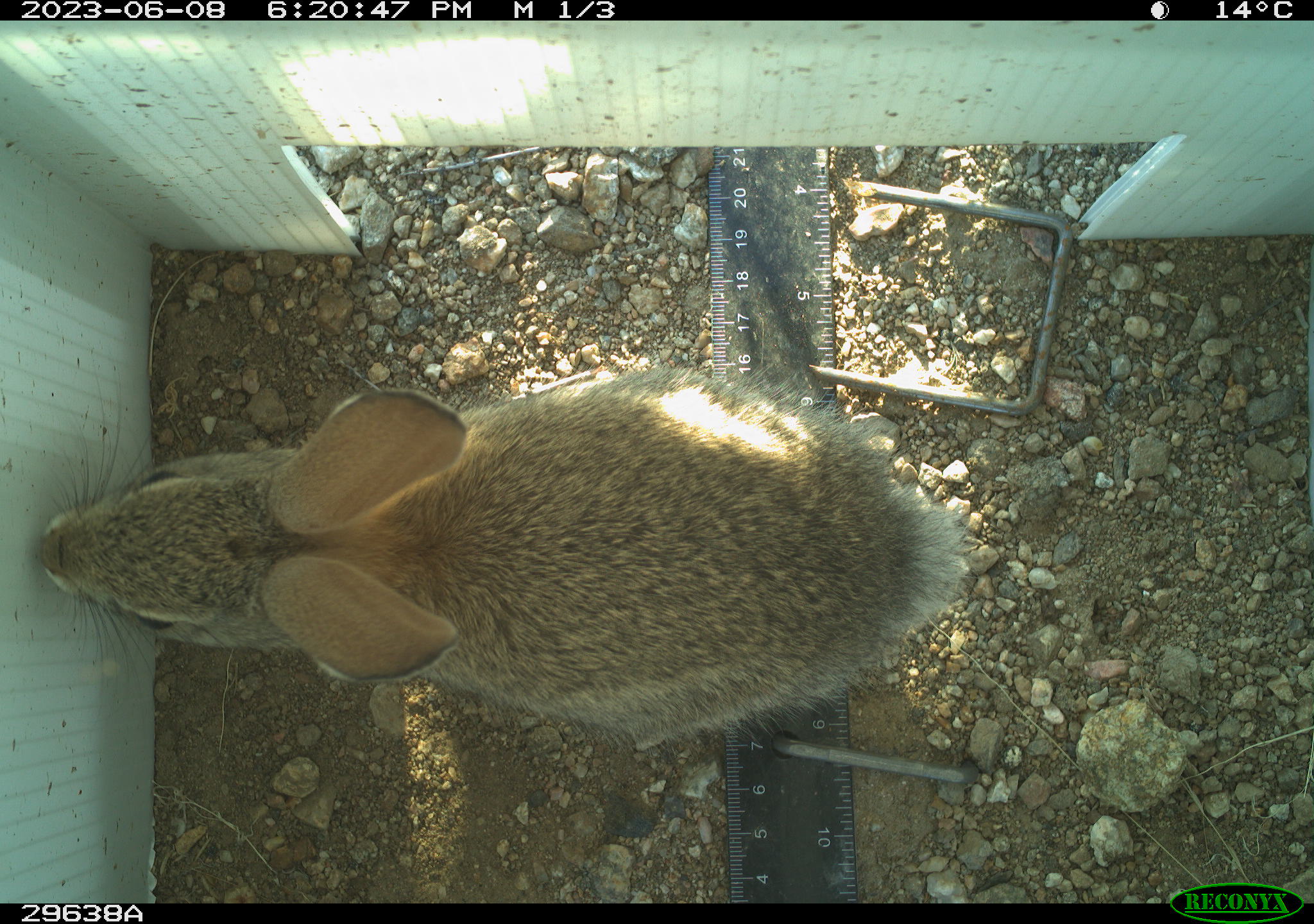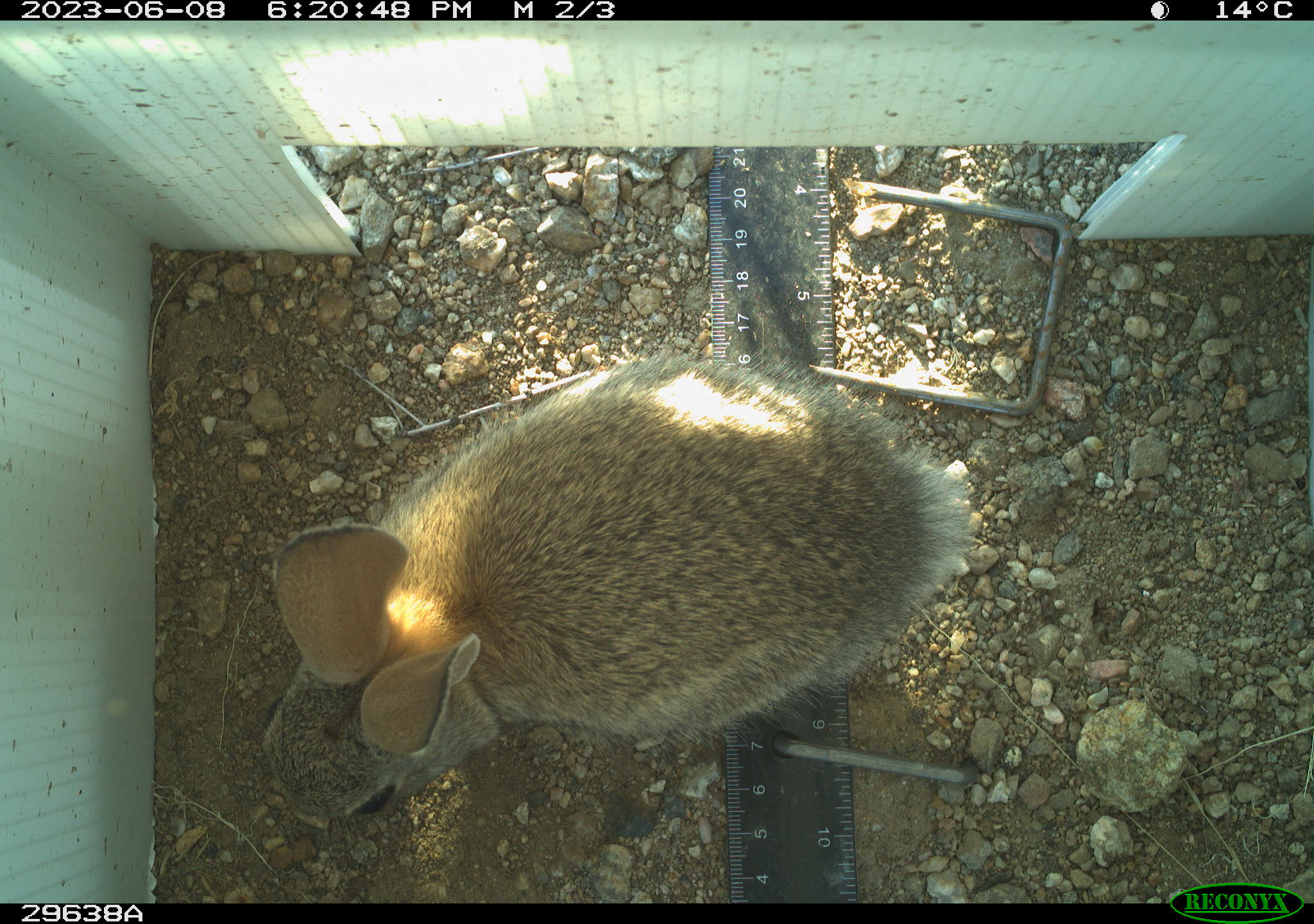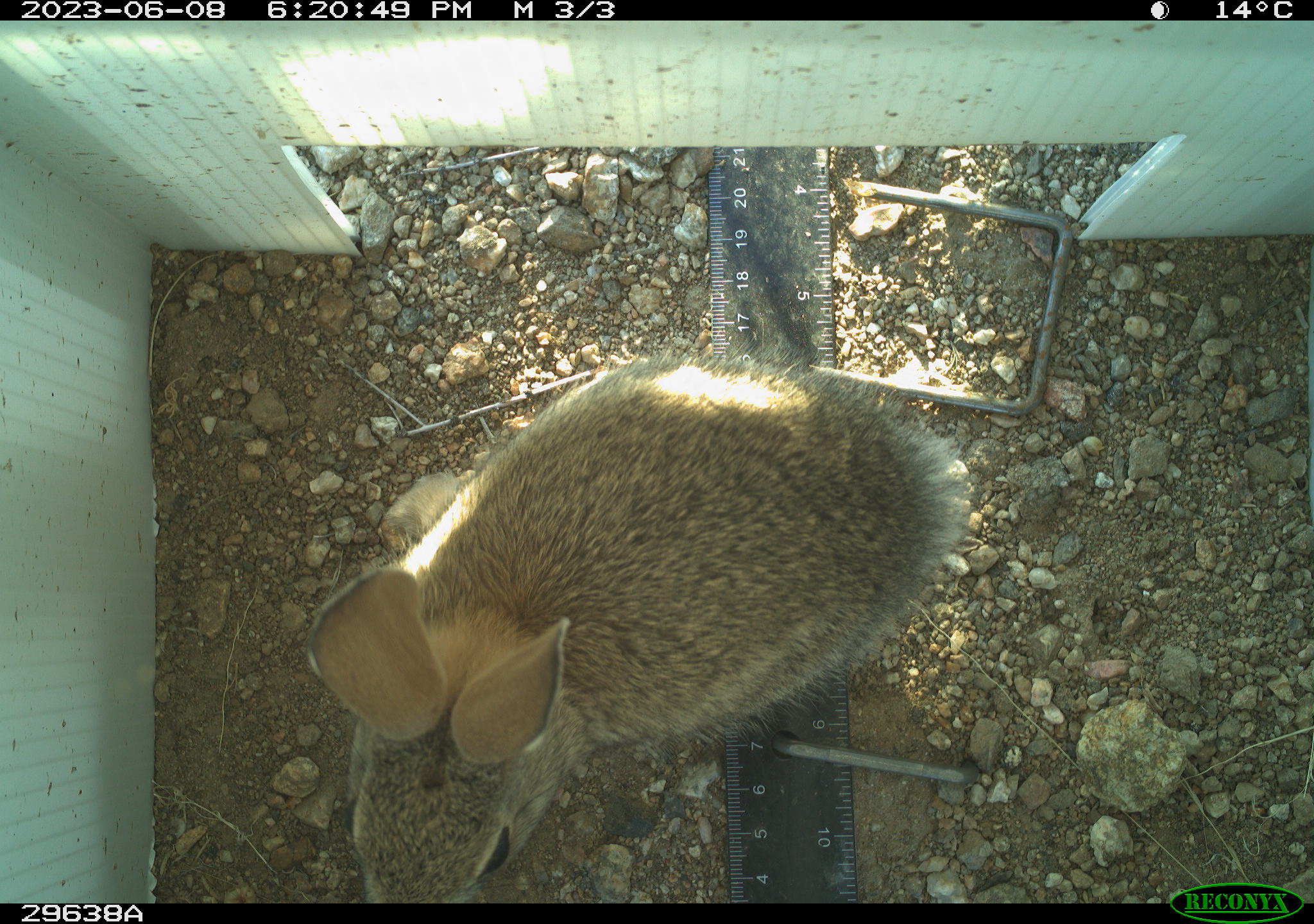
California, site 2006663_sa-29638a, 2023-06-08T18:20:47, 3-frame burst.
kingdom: Animalia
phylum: Chordata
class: Mammalia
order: Lagomorpha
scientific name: Lagomorpha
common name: hares, rabbits, and pikas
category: lagomorpha order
Lagomorpha order (hares, rabbits, and pikas) (Lagomorpha).